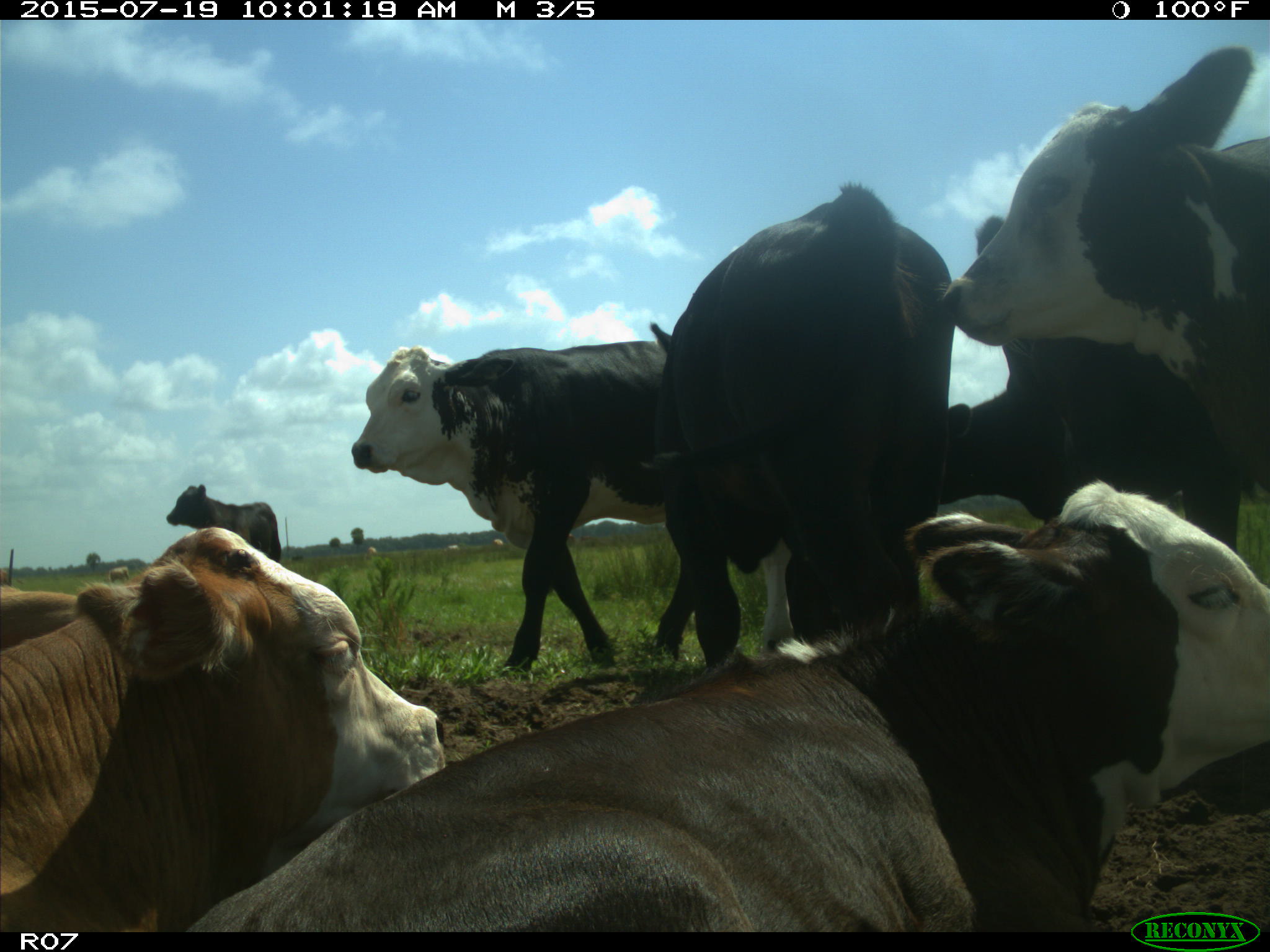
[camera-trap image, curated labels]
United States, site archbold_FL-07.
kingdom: Animalia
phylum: Chordata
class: Mammalia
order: Artiodactyla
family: Bovidae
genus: Bos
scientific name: Bos taurus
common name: domestic cow